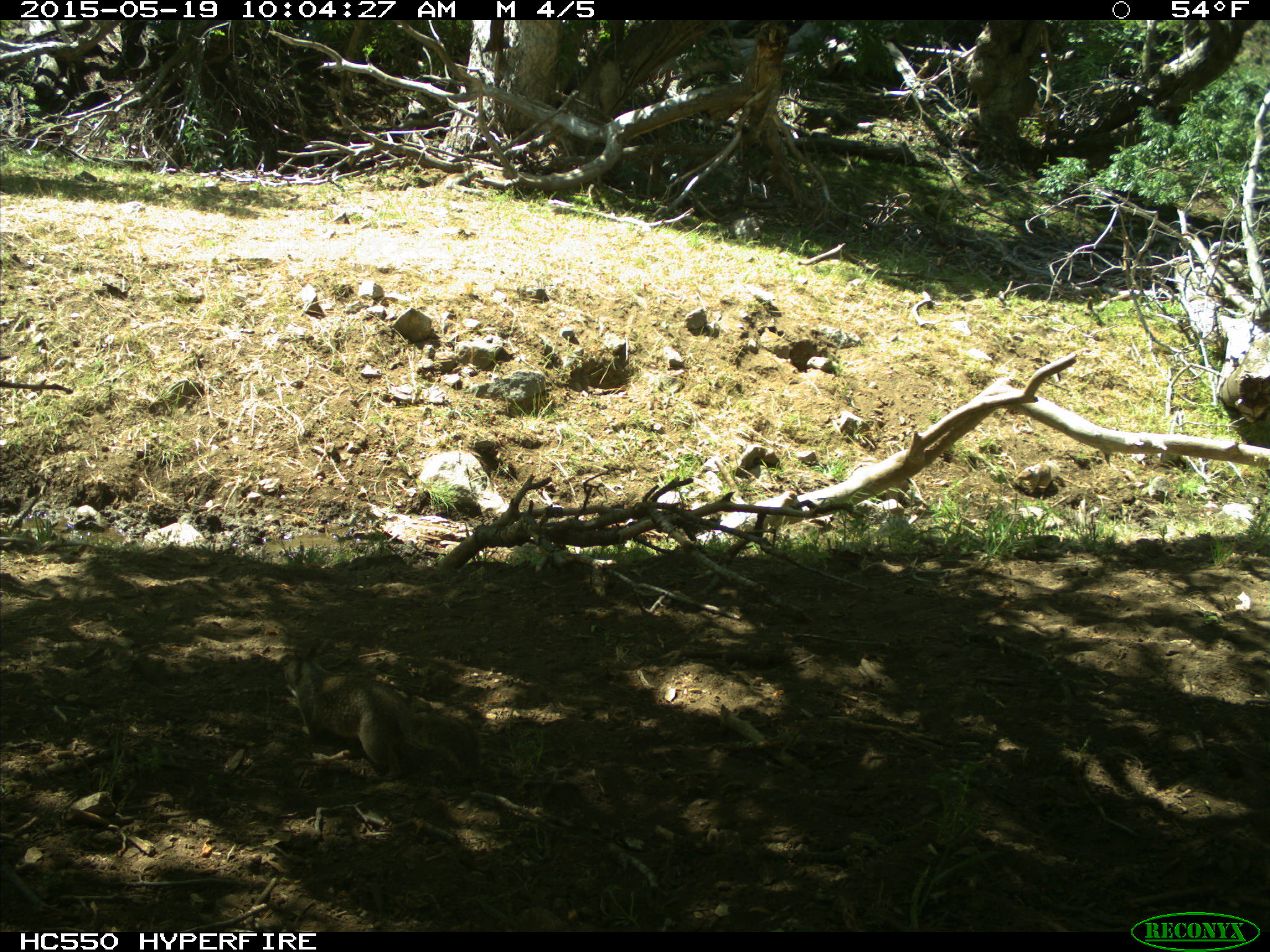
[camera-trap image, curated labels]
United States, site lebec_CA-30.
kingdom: Animalia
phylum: Chordata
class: Mammalia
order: Rodentia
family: Sciuridae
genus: Otospermophilus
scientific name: Otospermophilus beecheyi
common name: california ground squirrel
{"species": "Otospermophilus beecheyi (california ground squirrel)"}